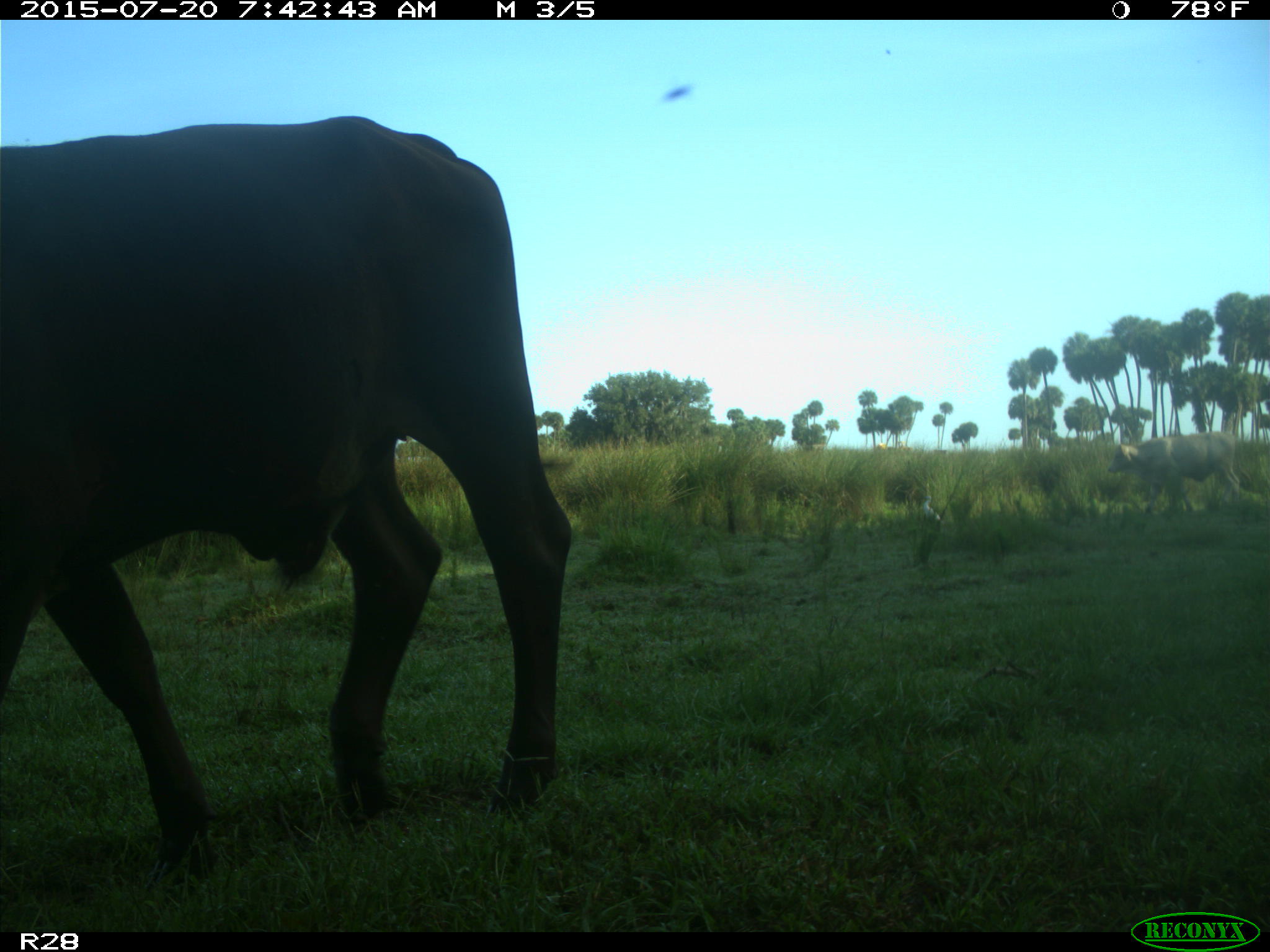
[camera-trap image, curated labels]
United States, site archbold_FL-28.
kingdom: Animalia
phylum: Chordata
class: Mammalia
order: Artiodactyla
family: Bovidae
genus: Bos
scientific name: Bos taurus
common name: domestic cow